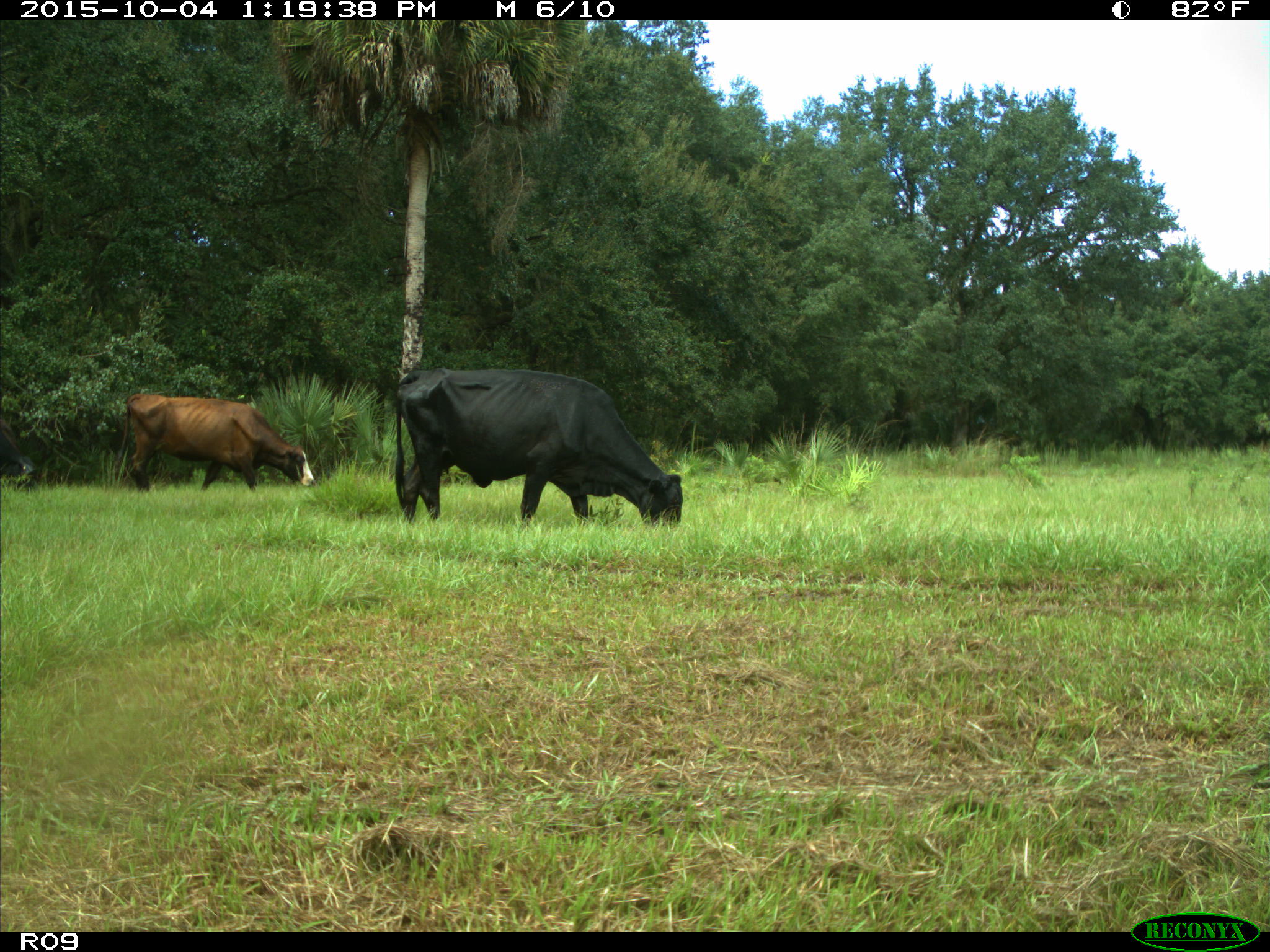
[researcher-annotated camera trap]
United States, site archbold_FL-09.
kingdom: Animalia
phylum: Chordata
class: Mammalia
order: Artiodactyla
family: Bovidae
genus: Bos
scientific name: Bos taurus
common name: domestic cow